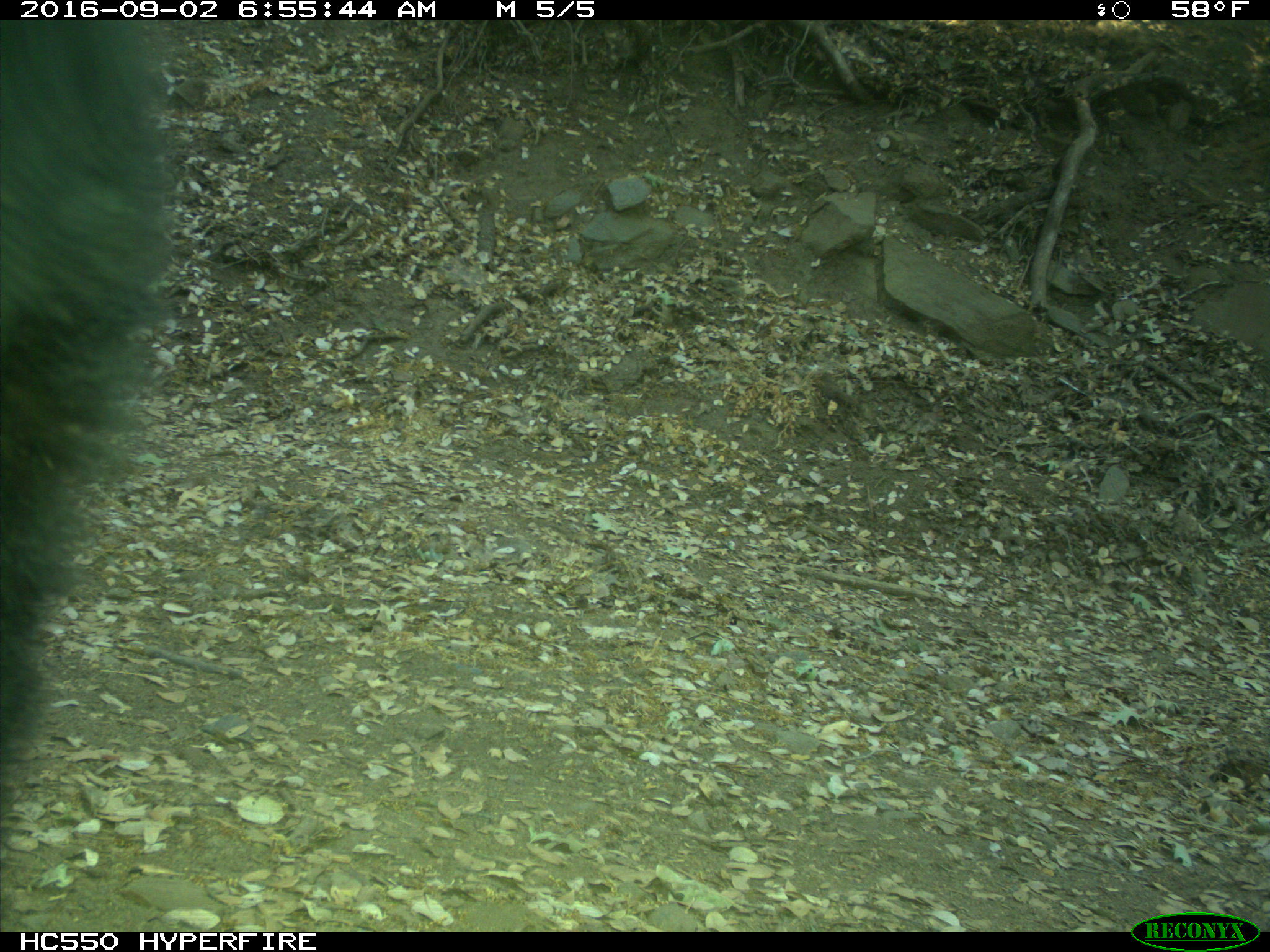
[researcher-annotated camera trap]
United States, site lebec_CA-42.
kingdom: Animalia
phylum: Chordata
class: Mammalia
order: Carnivora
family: Ursidae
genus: Ursus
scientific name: Ursus americanus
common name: american black bear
Ursus americanus (american black bear).